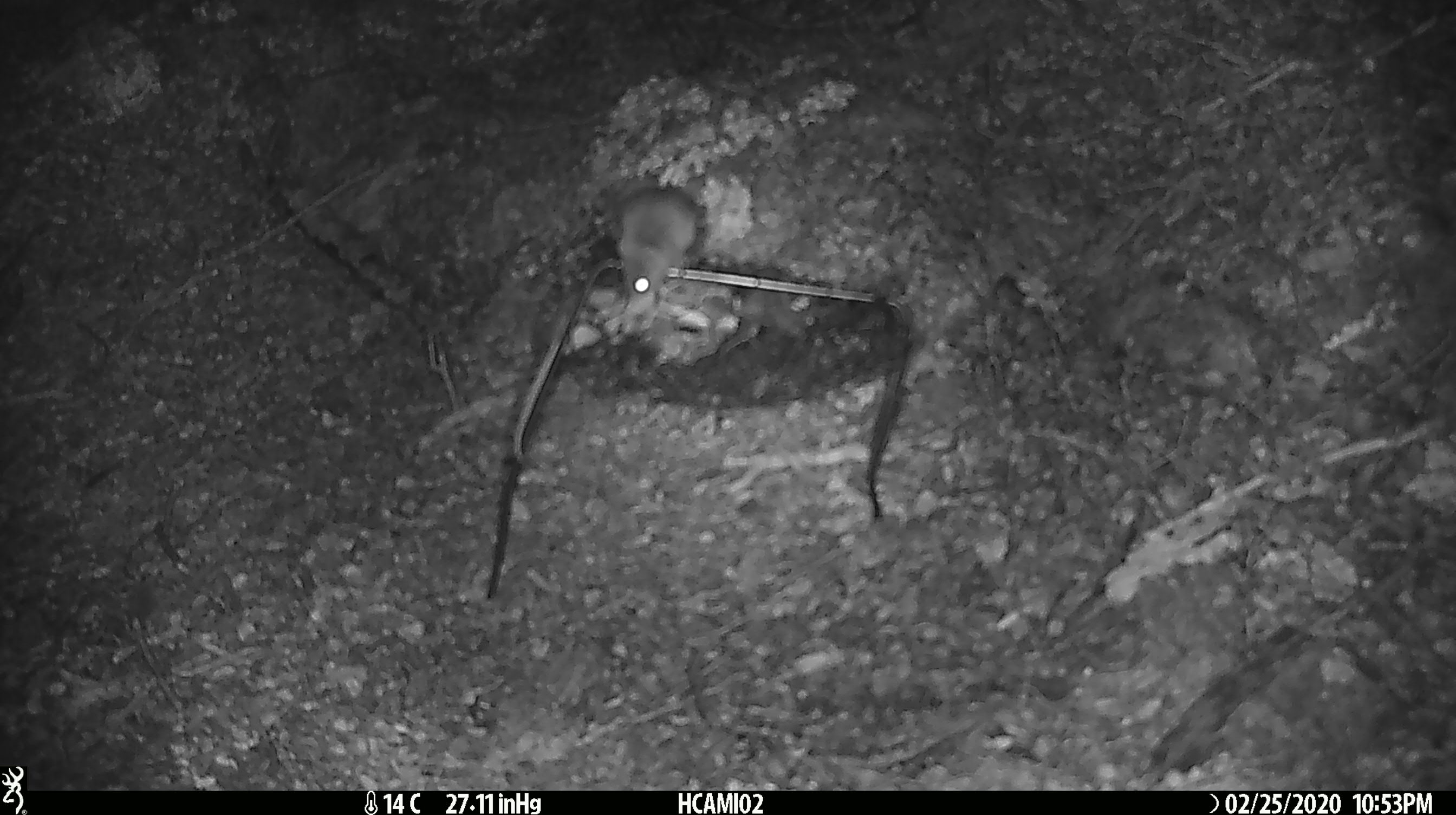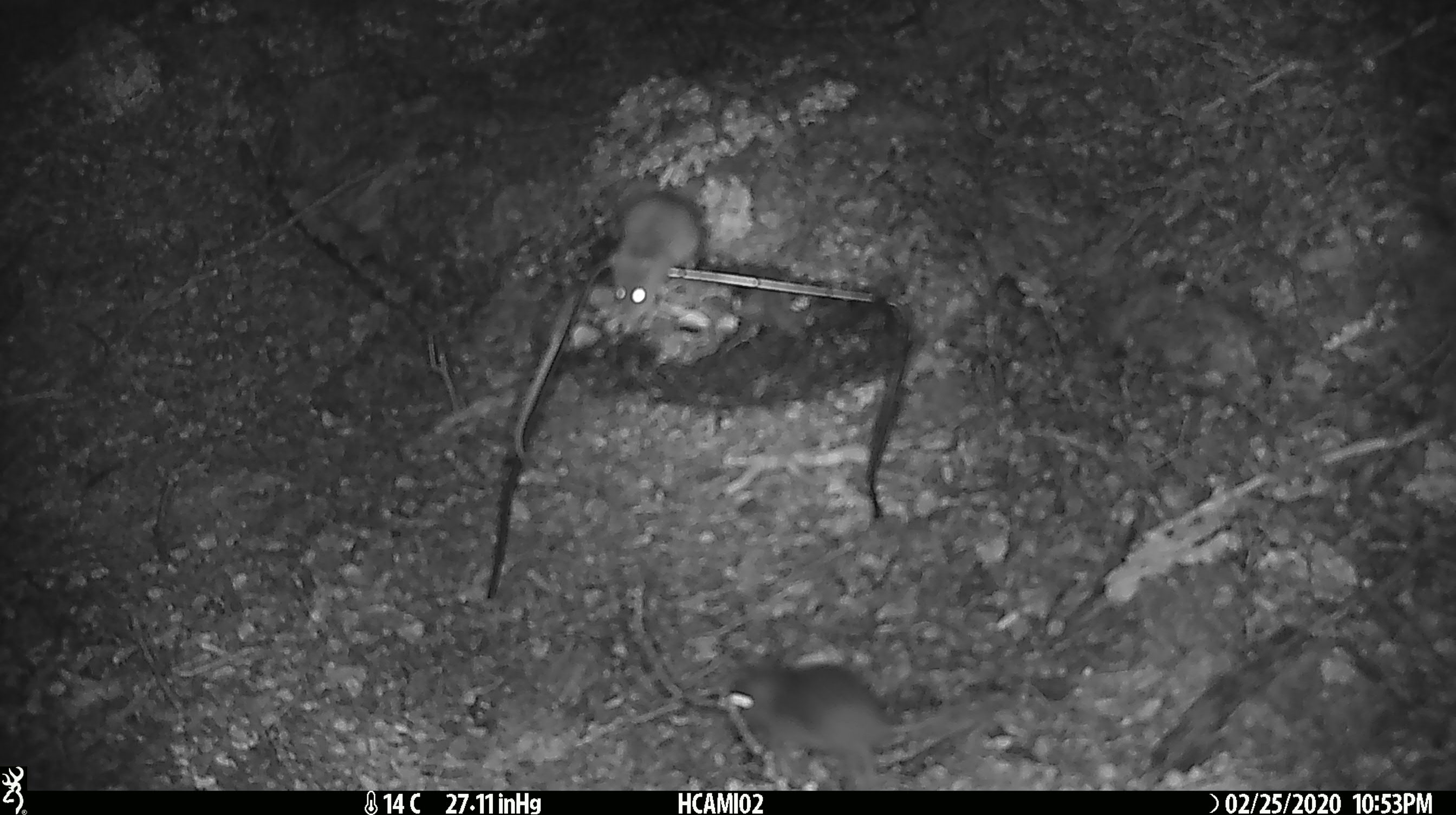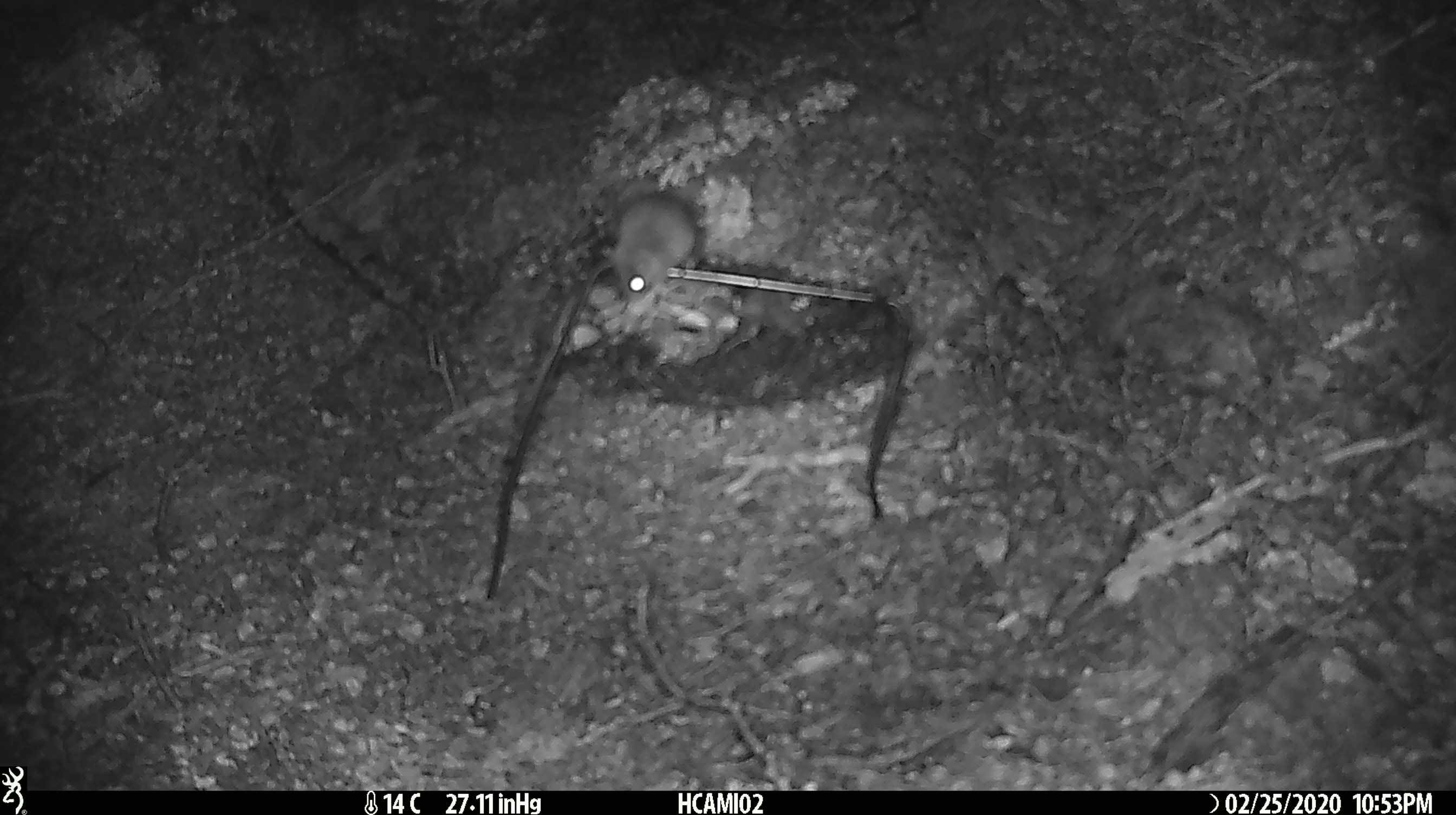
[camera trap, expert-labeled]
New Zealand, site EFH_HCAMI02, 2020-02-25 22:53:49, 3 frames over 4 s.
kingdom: Animalia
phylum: Chordata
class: Mammalia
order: Rodentia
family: Muridae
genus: Mus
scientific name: Mus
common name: mouse